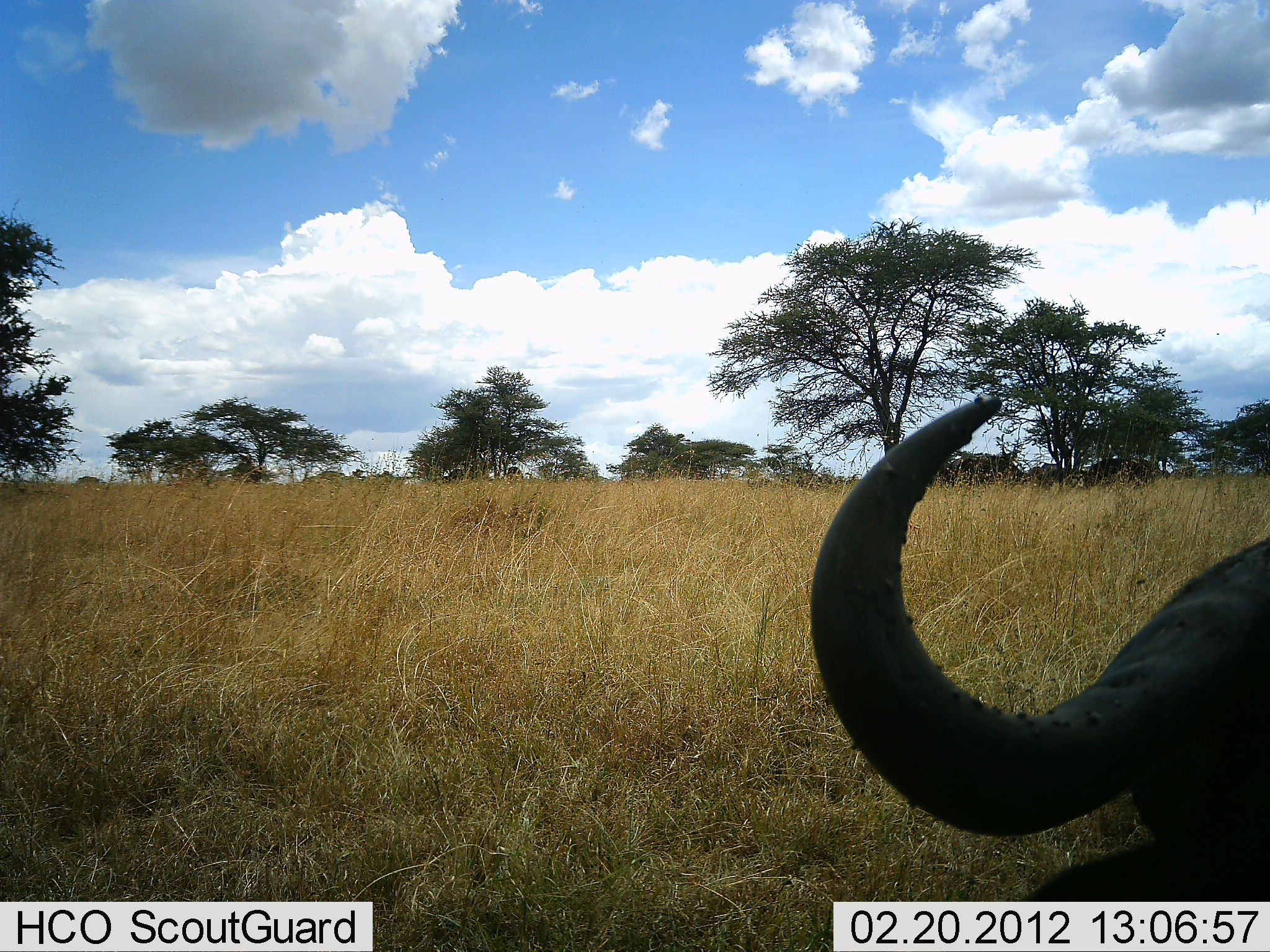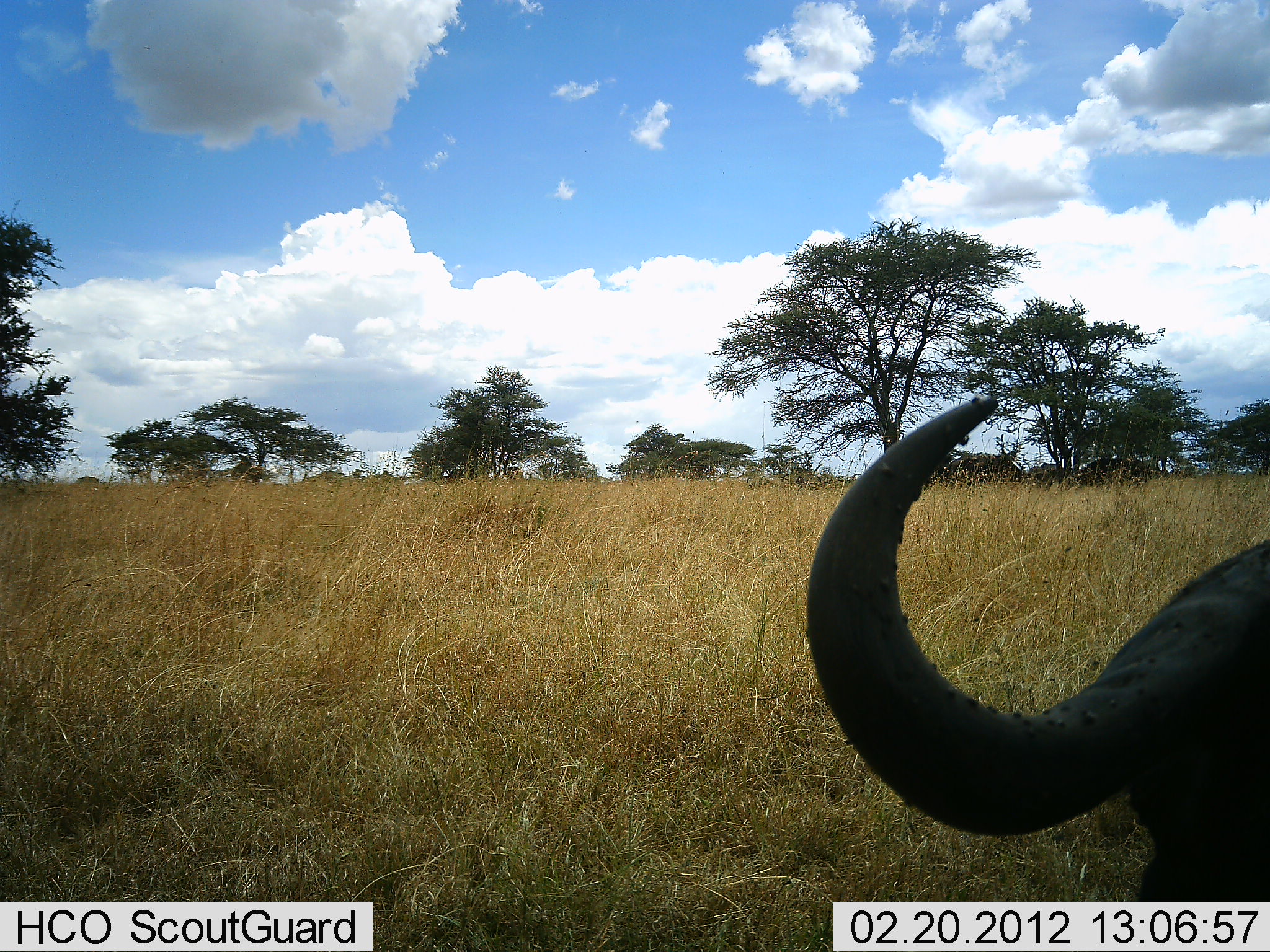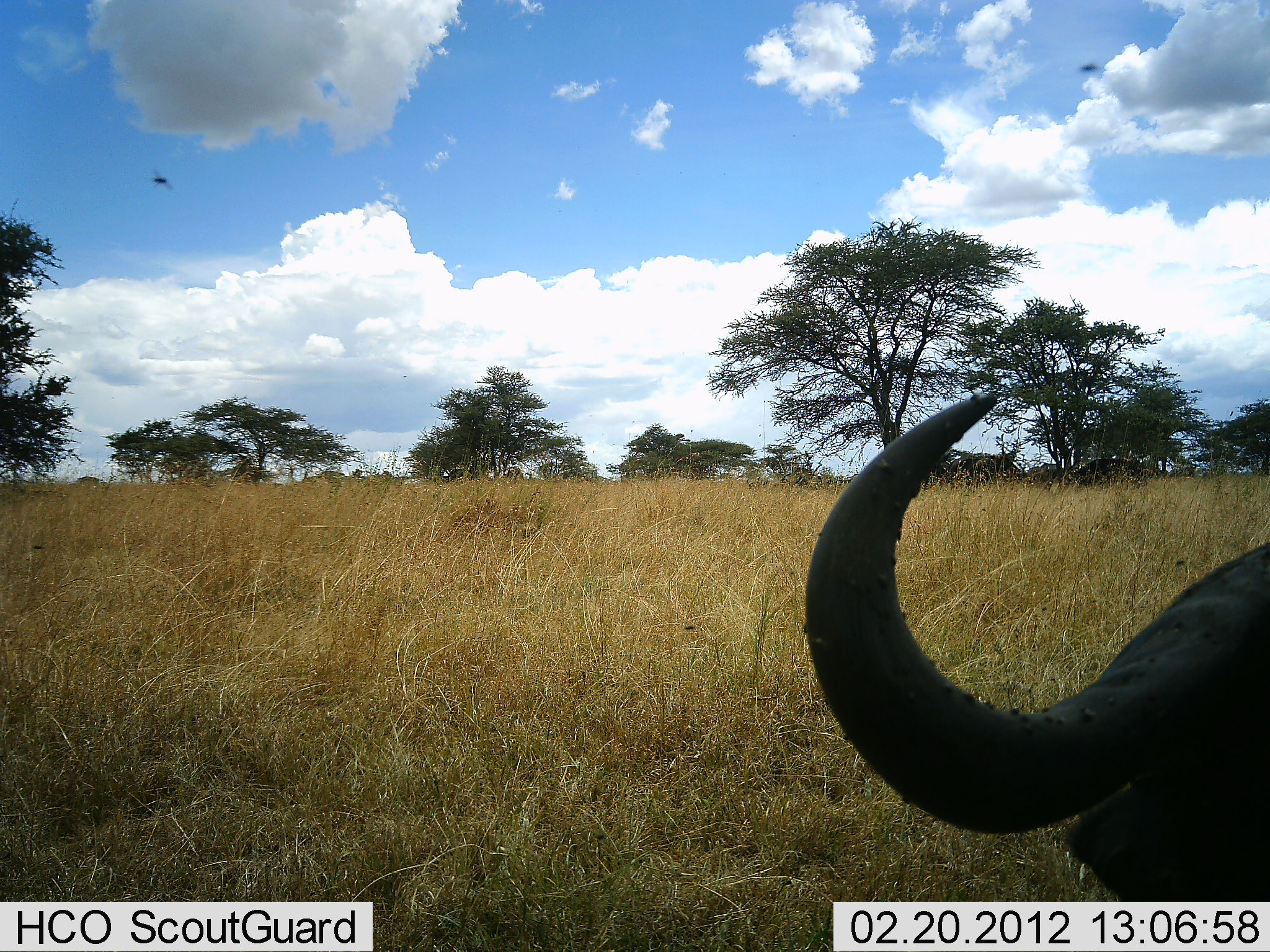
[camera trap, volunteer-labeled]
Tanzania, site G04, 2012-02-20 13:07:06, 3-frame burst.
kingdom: Animalia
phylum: Chordata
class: Mammalia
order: Artiodactyla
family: Bovidae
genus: Syncerus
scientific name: Syncerus caffer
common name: cape buffalo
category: buffalo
Buffalo (cape buffalo) (Syncerus caffer), count 1. Behavior (volunteer vote fractions): standing 47%, resting 42%, moving 11%, interacting 0%. Young present (vote fraction): 0%. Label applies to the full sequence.